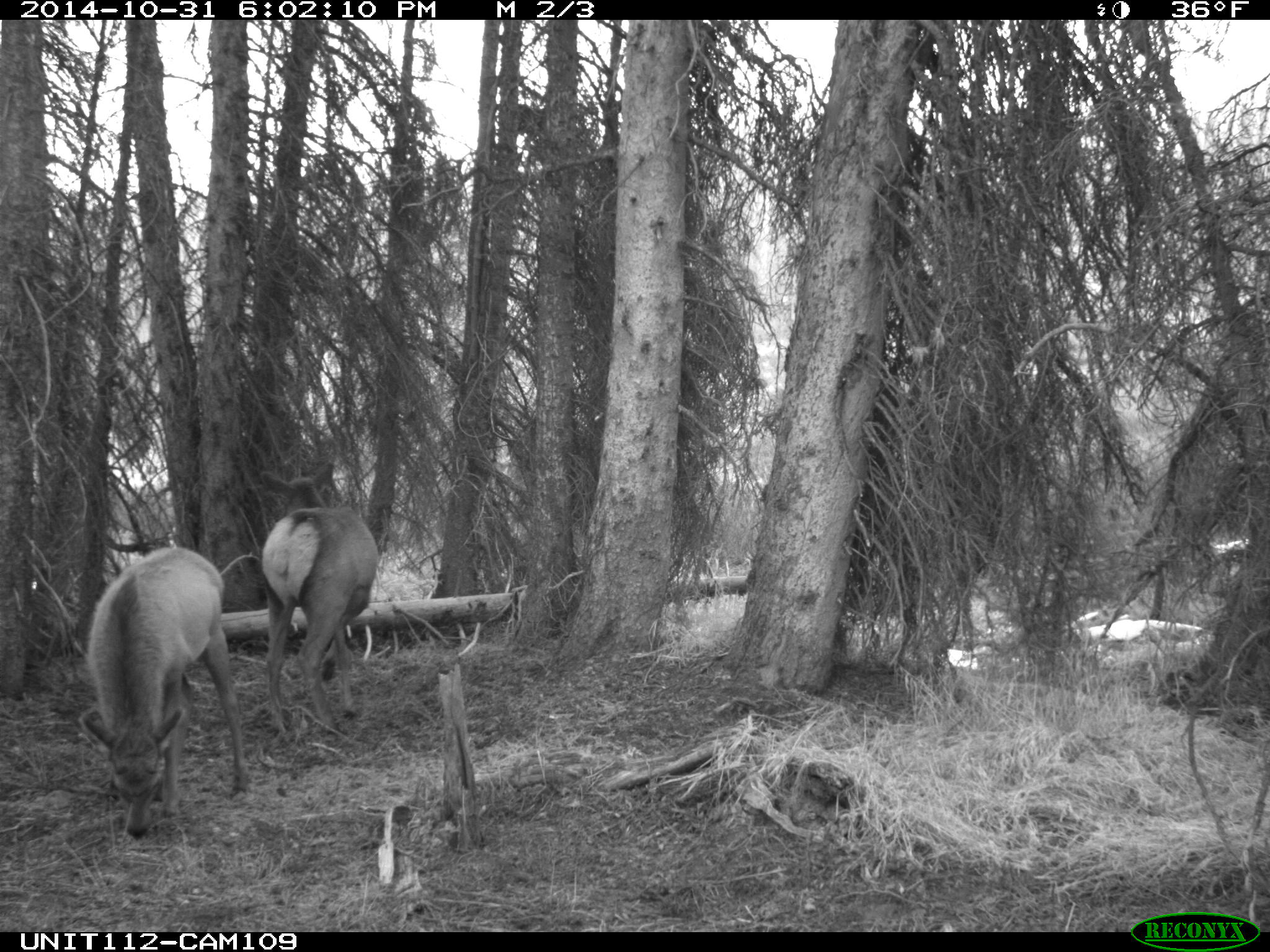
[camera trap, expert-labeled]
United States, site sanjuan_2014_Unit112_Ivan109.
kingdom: Animalia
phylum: Chordata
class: Mammalia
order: Artiodactyla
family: Cervidae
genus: Cervus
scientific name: Cervus elaphus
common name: red deer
Cervus elaphus (red deer).